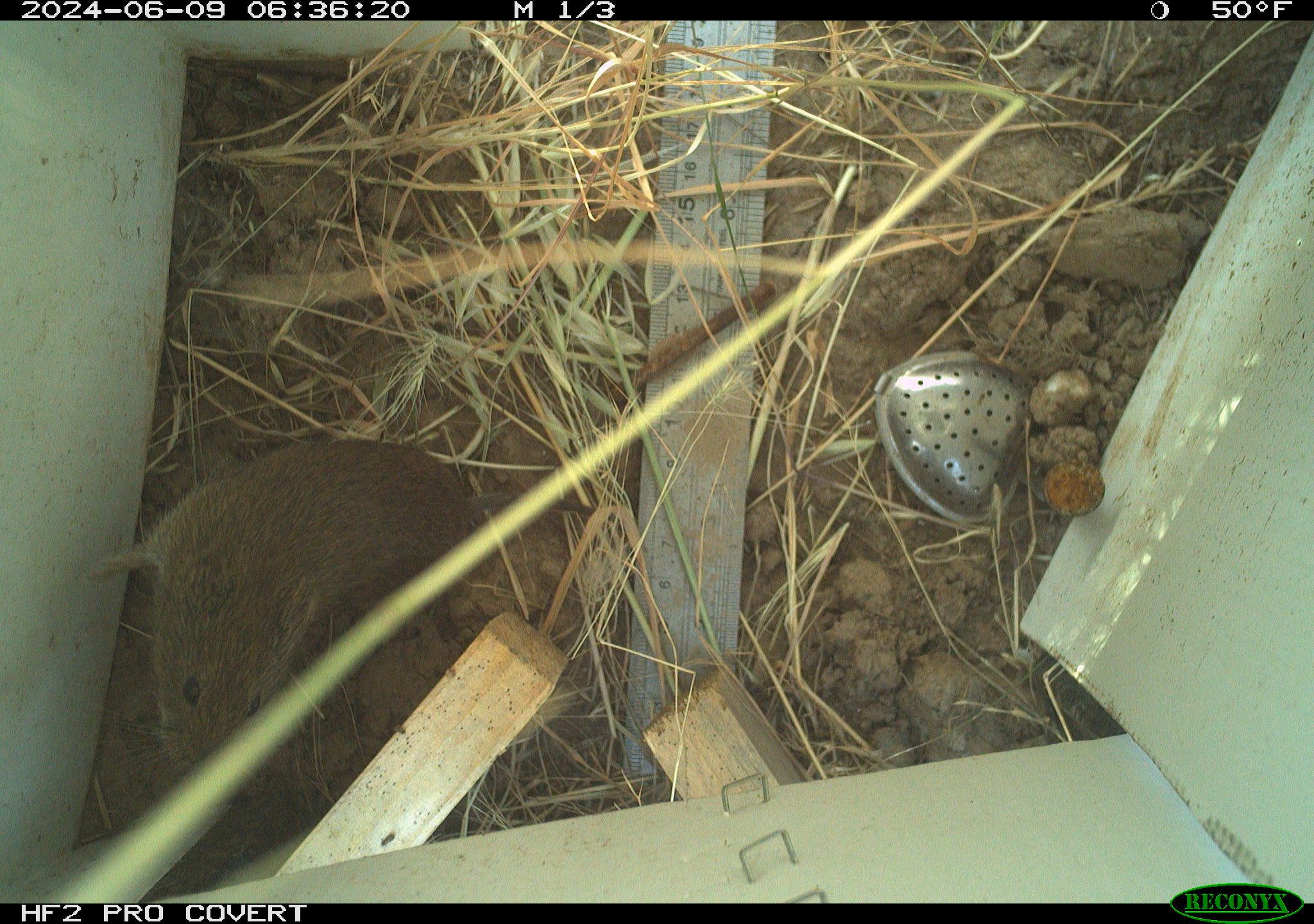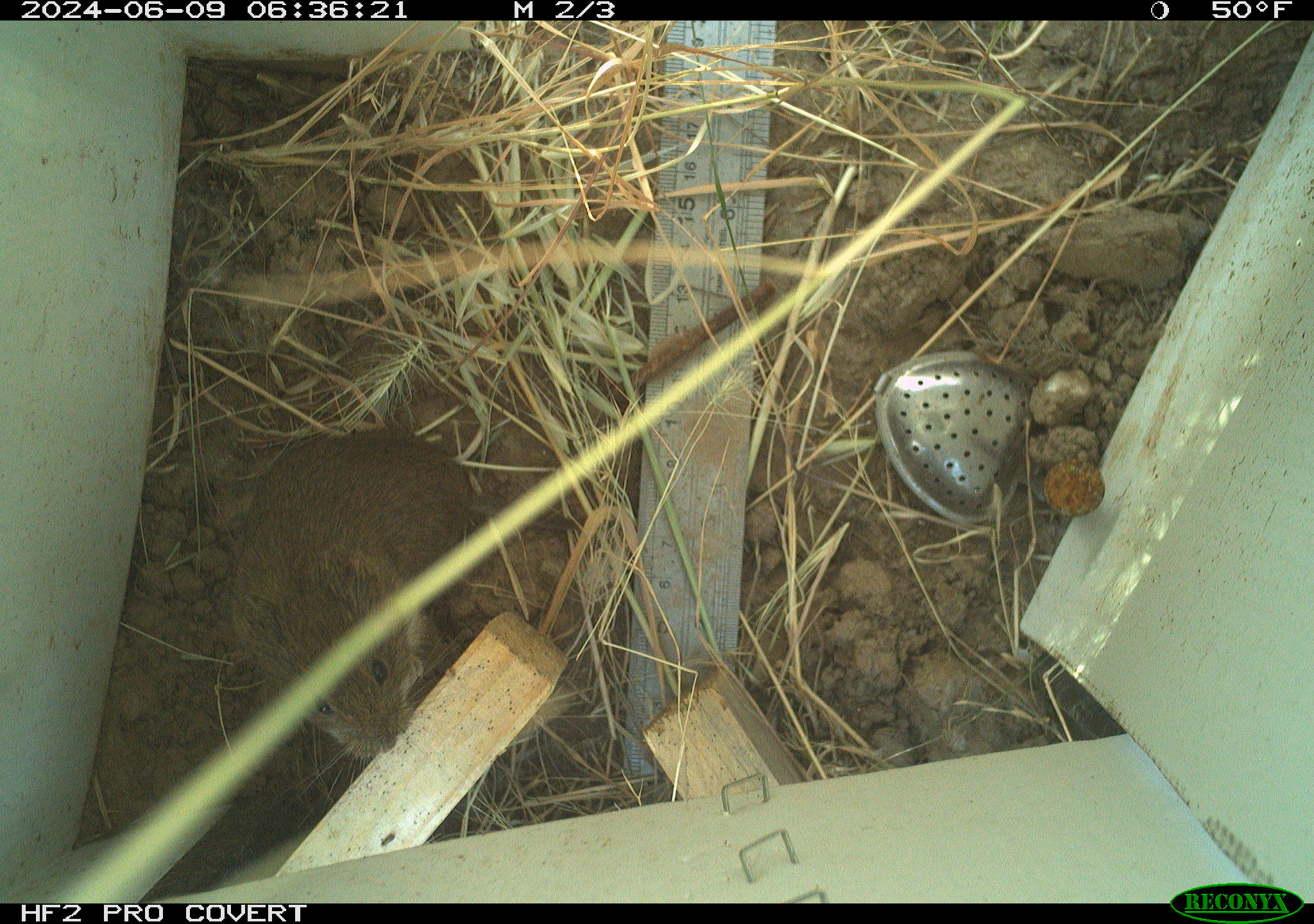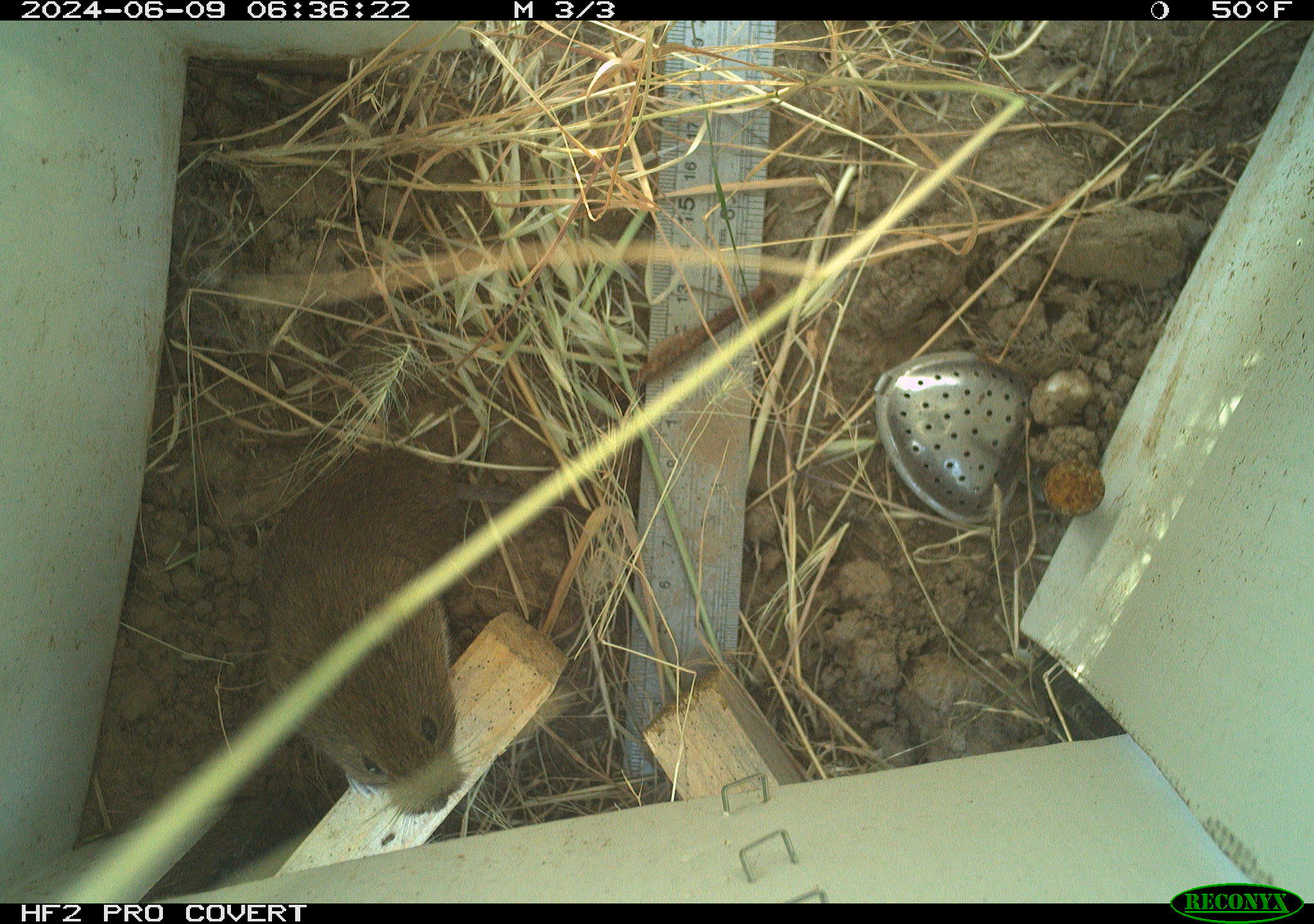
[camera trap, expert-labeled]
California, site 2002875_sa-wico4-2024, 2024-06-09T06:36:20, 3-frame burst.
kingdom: Animalia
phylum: Chordata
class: Mammalia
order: Rodentia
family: Cricetidae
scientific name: Arvicolinae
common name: voles, lemmings, and muskrats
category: arvicolinae subfamily